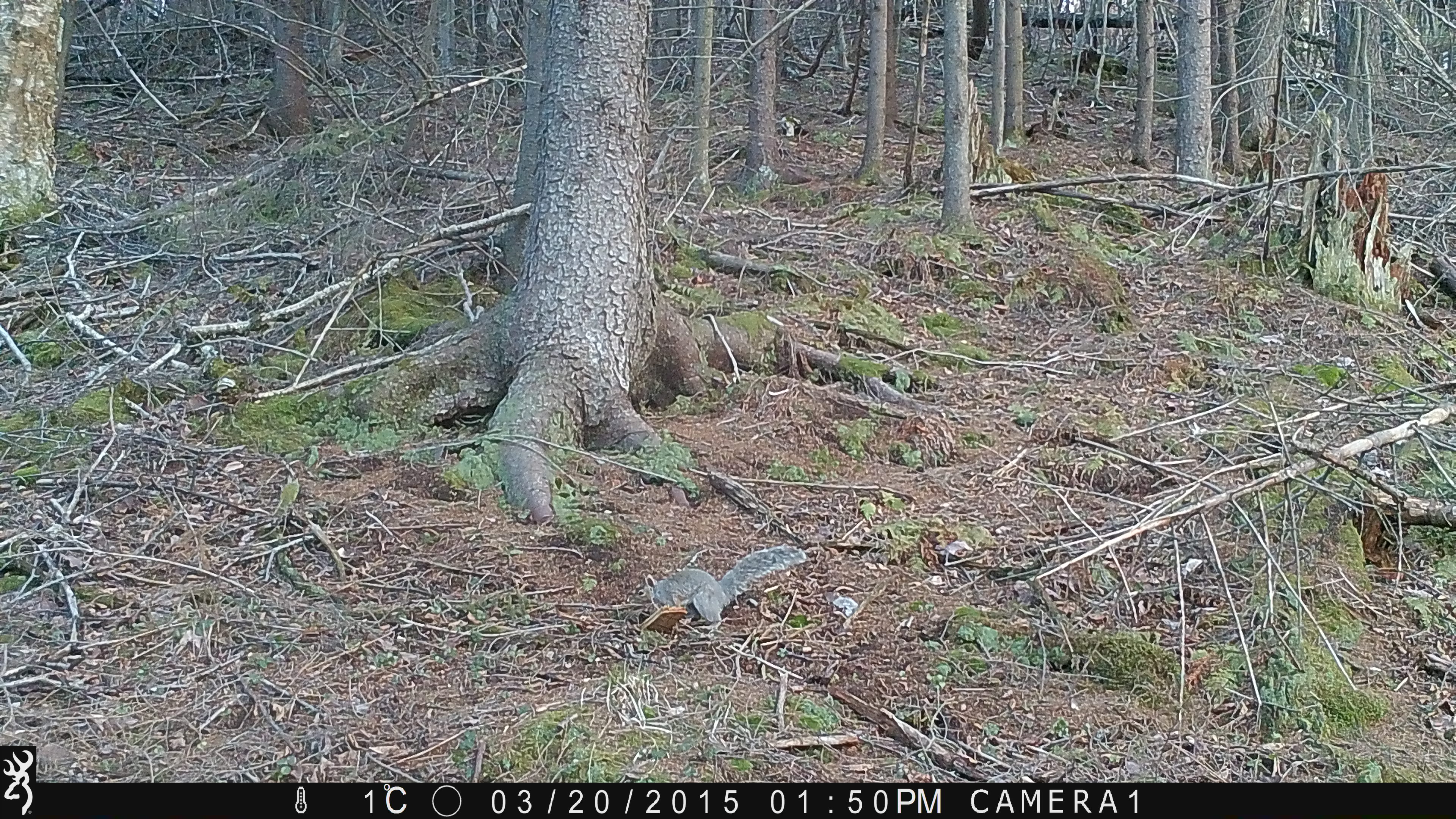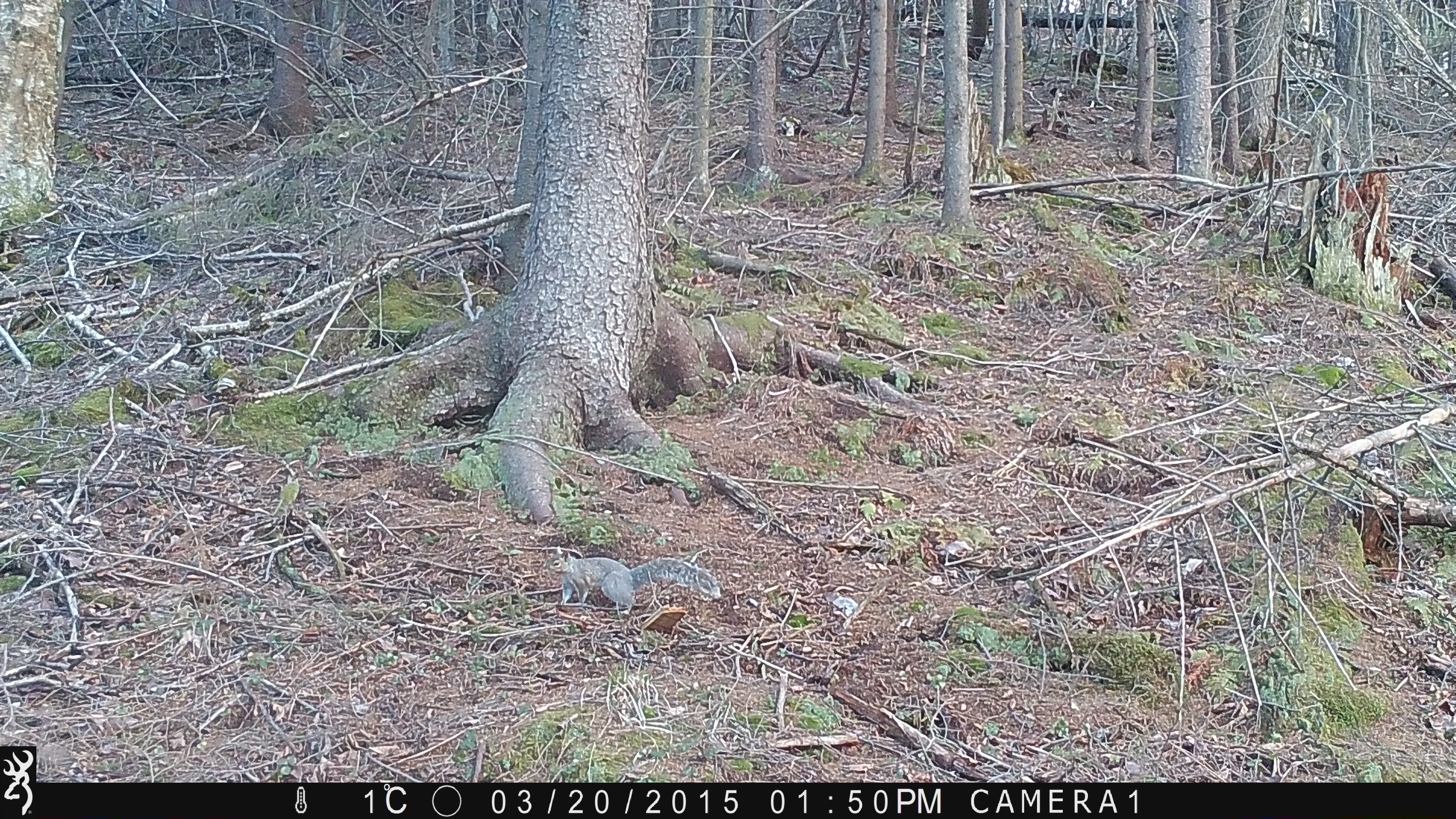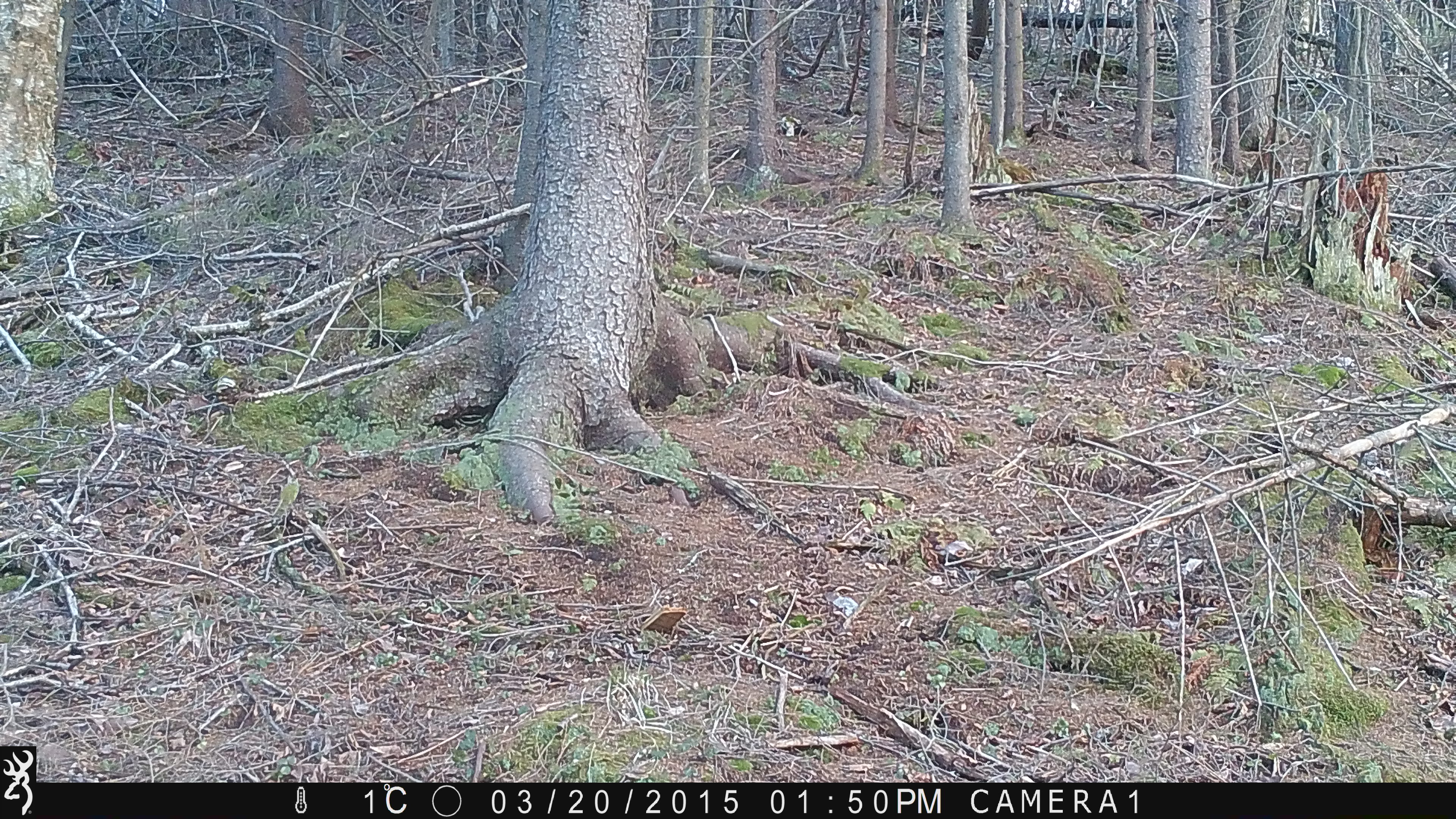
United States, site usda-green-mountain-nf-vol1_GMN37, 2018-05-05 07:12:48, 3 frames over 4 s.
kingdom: Animalia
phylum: Chordata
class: Mammalia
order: Rodentia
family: Sciuridae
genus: Sciurus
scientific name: Sciurus carolinensis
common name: gray squirrel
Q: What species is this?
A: Gray squirrel (Sciurus carolinensis).